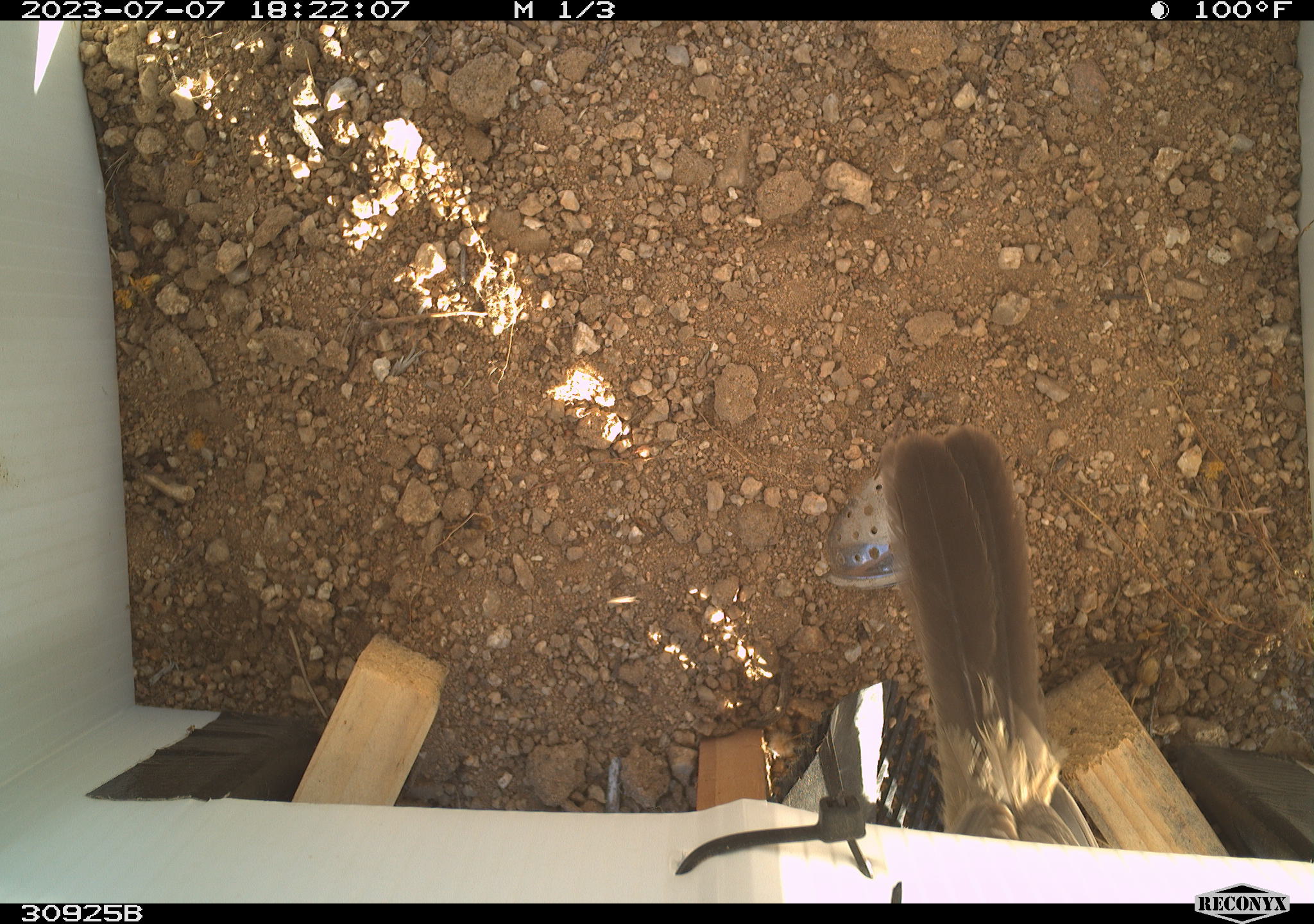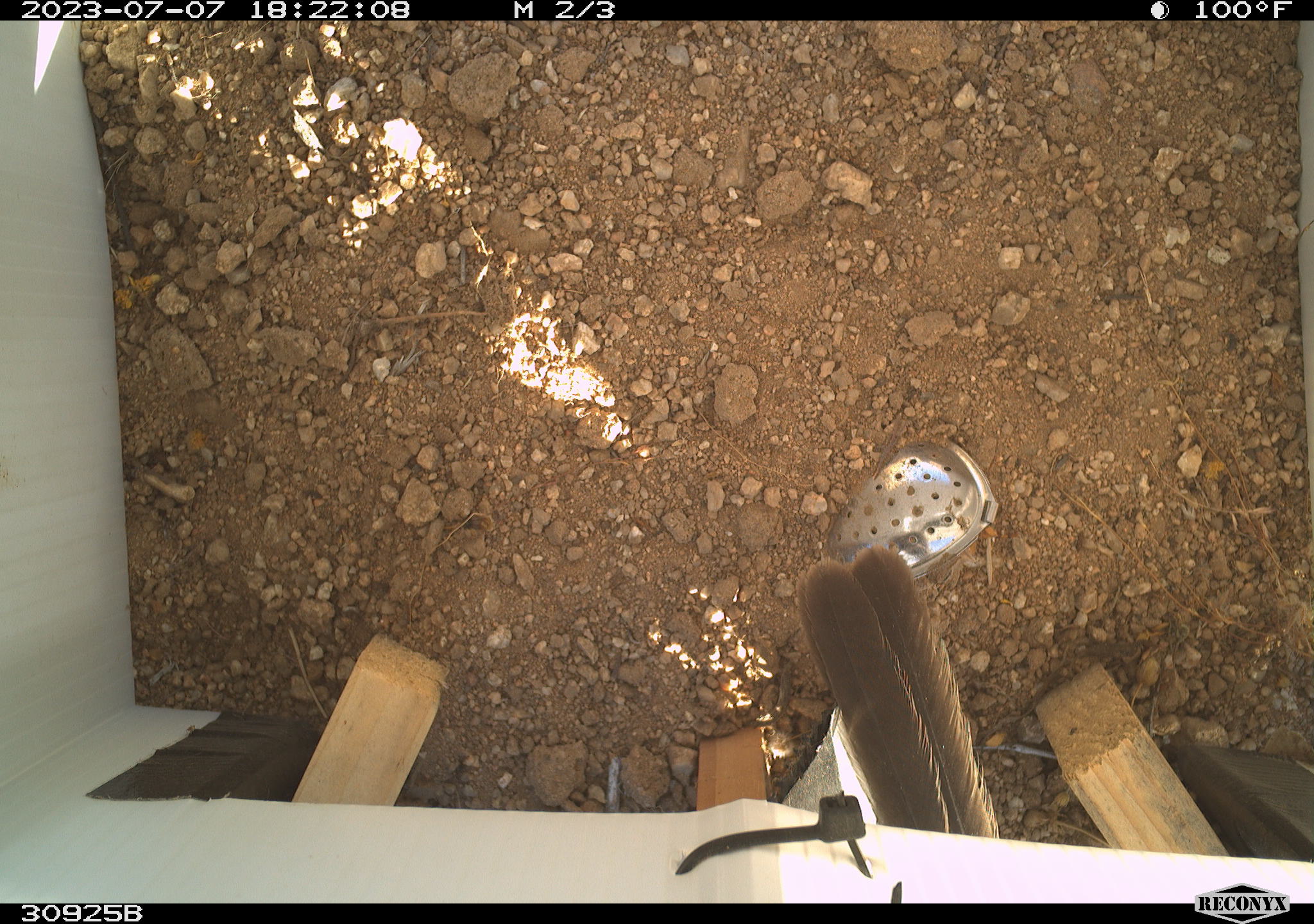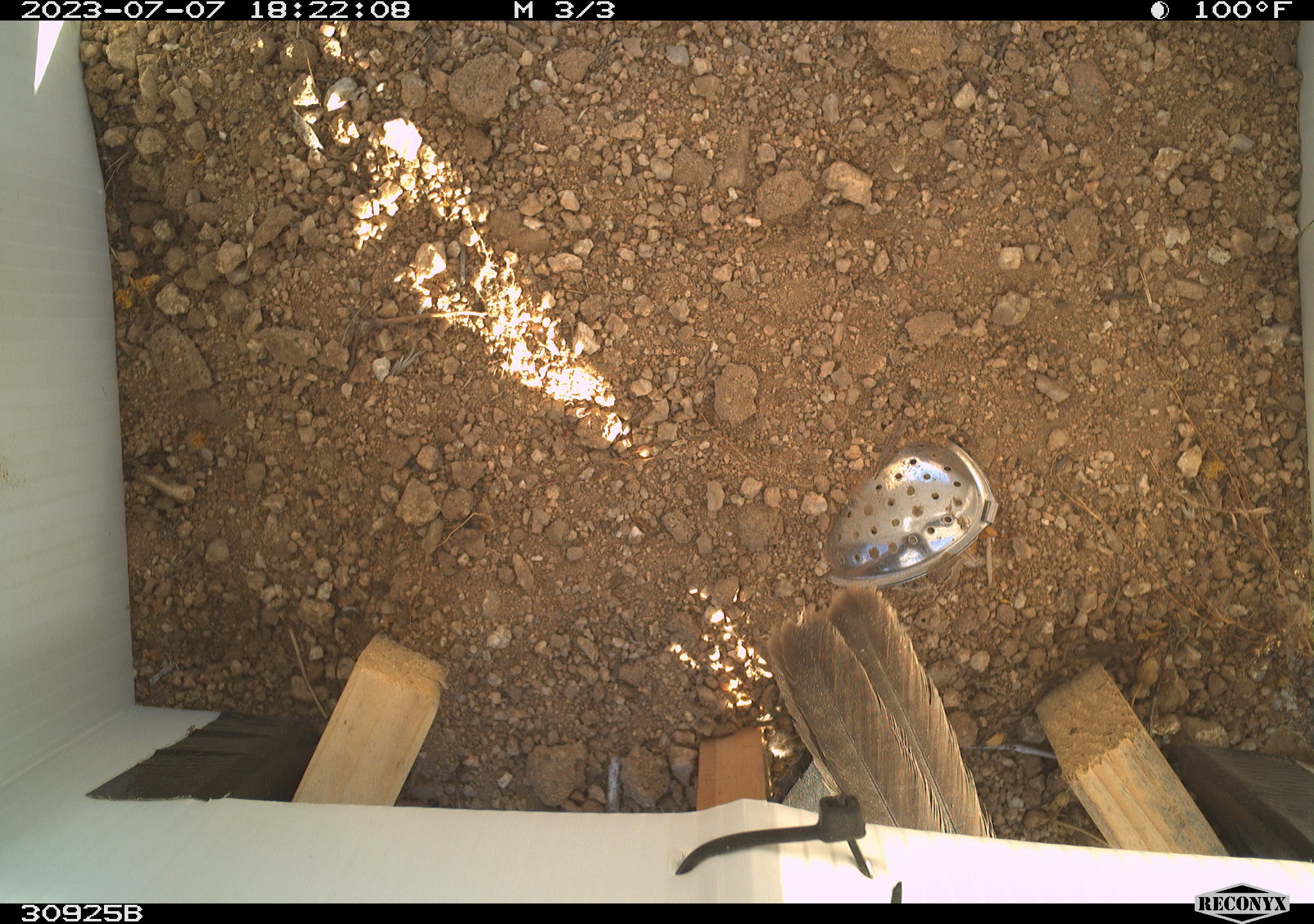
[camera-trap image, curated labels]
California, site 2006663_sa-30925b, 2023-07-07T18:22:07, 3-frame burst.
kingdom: Animalia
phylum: Chordata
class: Aves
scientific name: Aves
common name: bird